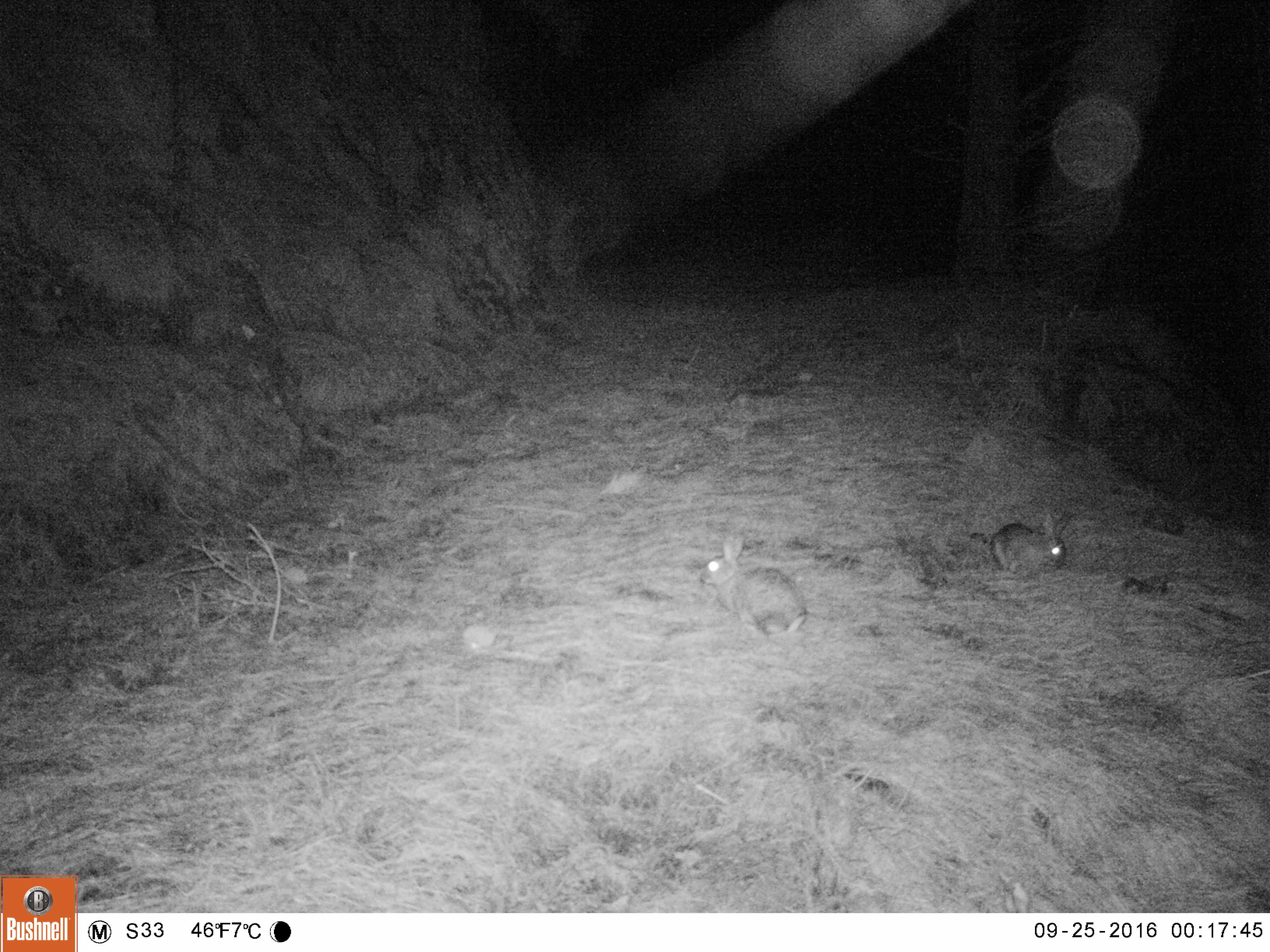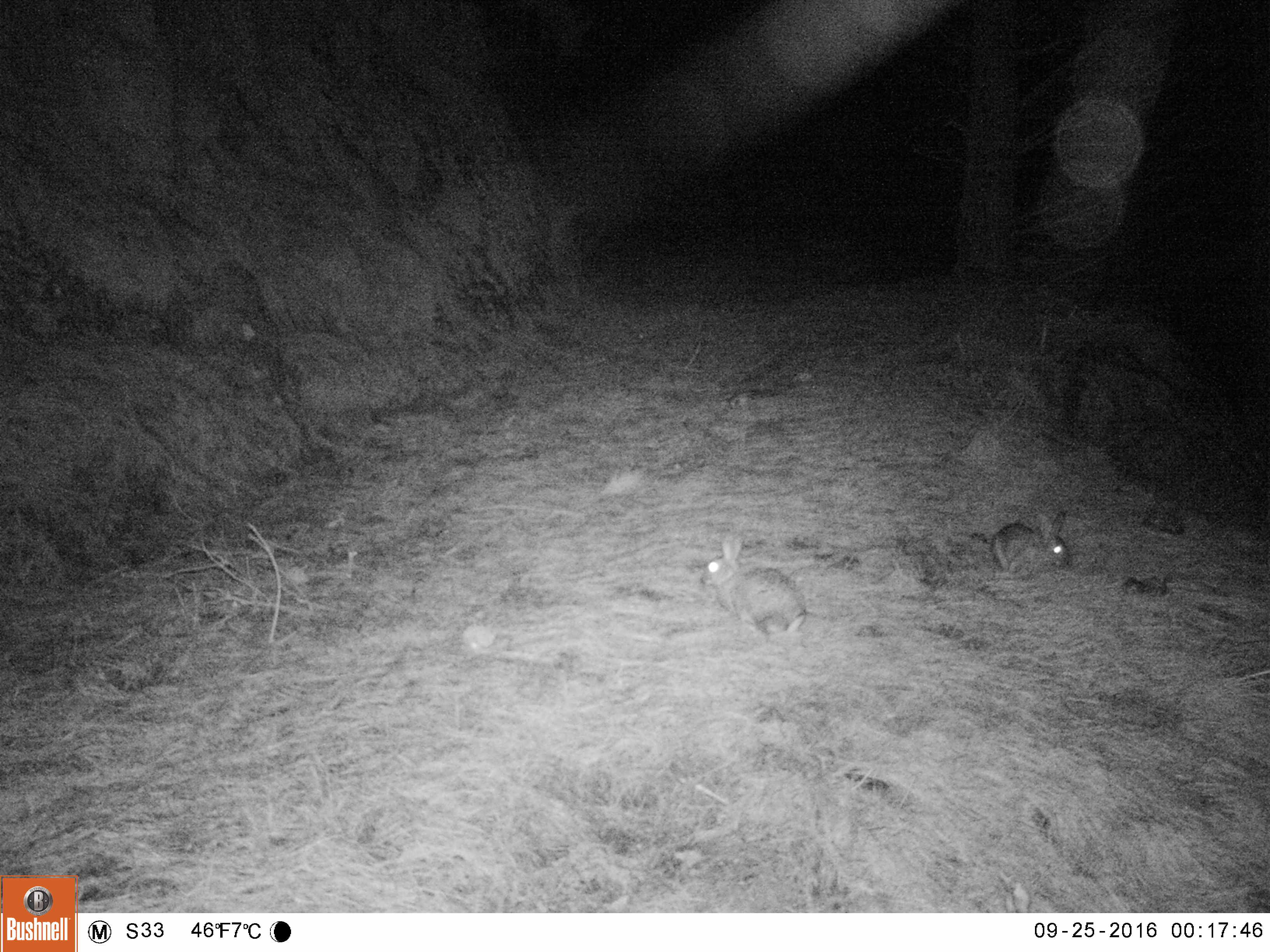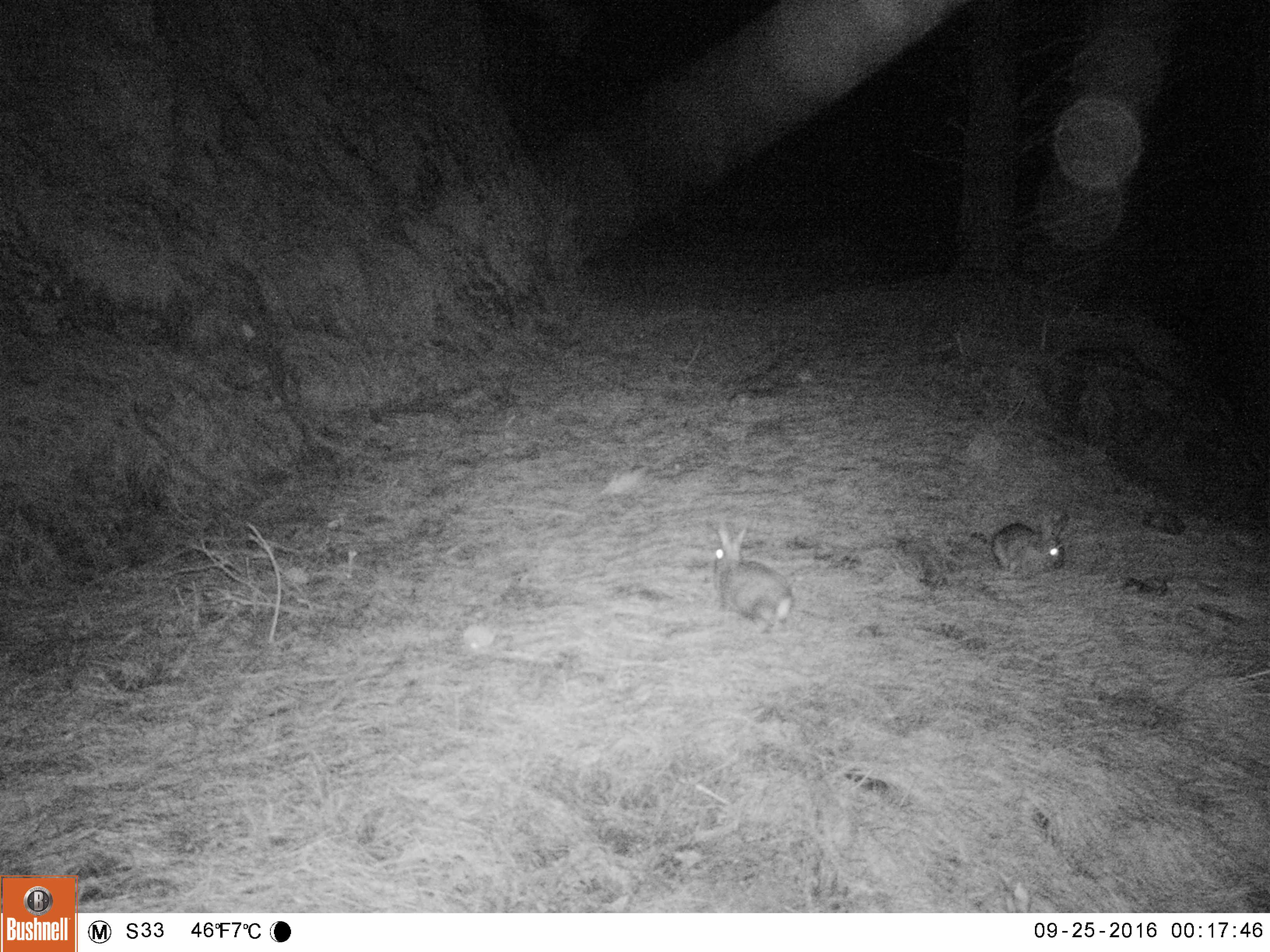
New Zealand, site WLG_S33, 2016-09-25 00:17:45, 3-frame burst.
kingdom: Animalia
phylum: Chordata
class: Mammalia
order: Lagomorpha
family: Leporidae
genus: Oryctolagus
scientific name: Oryctolagus cuniculus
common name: european rabbit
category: rabbit